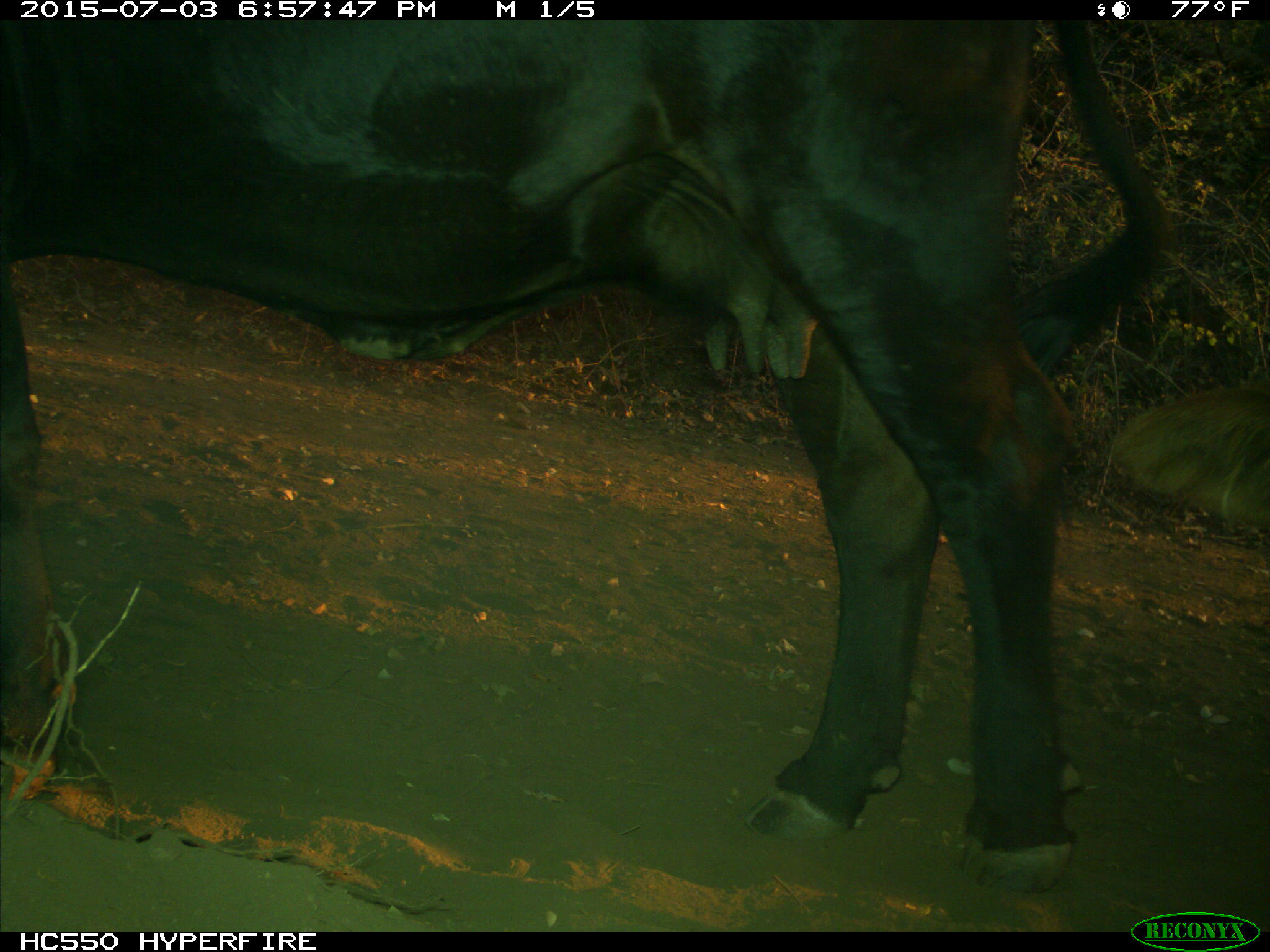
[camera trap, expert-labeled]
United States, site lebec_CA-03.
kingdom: Animalia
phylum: Chordata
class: Mammalia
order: Artiodactyla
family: Bovidae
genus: Bos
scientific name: Bos taurus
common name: domestic cow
Bos taurus (domestic cow).